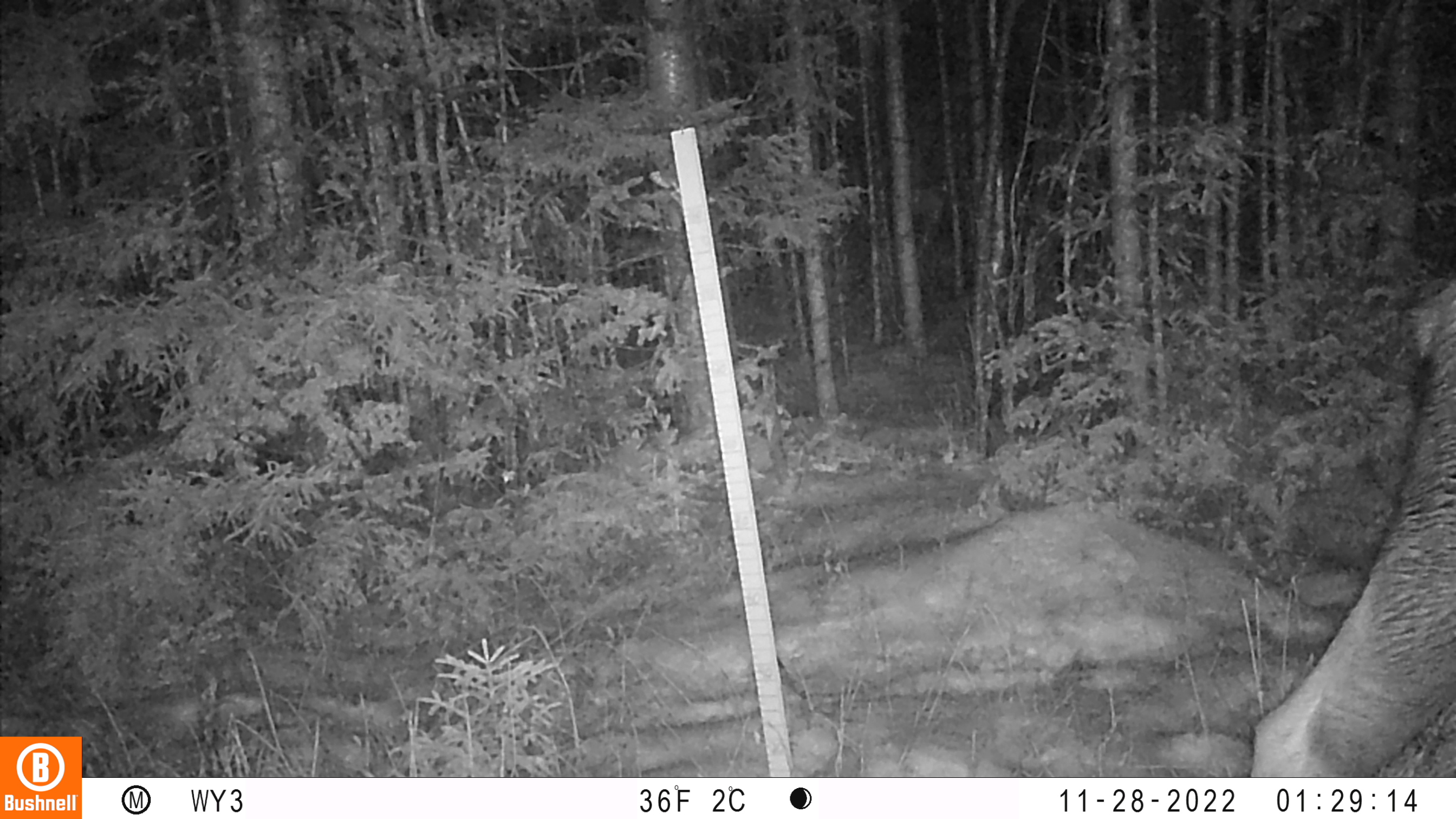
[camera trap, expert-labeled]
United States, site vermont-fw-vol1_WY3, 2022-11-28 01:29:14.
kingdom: Animalia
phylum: Chordata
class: Mammalia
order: Artiodactyla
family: Cervidae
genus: Alces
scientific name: Alces alces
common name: moose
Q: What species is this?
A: Moose (Alces alces).